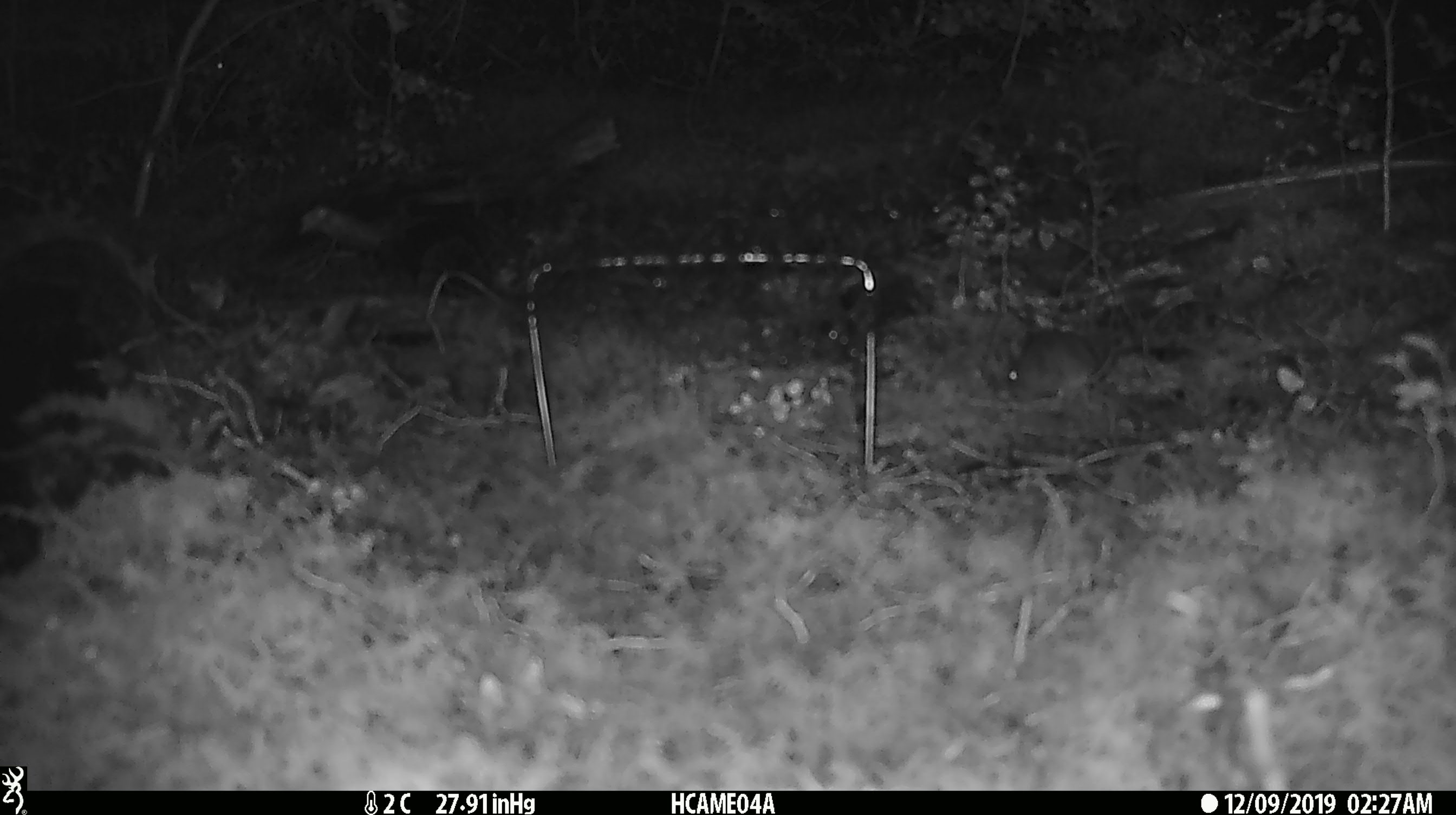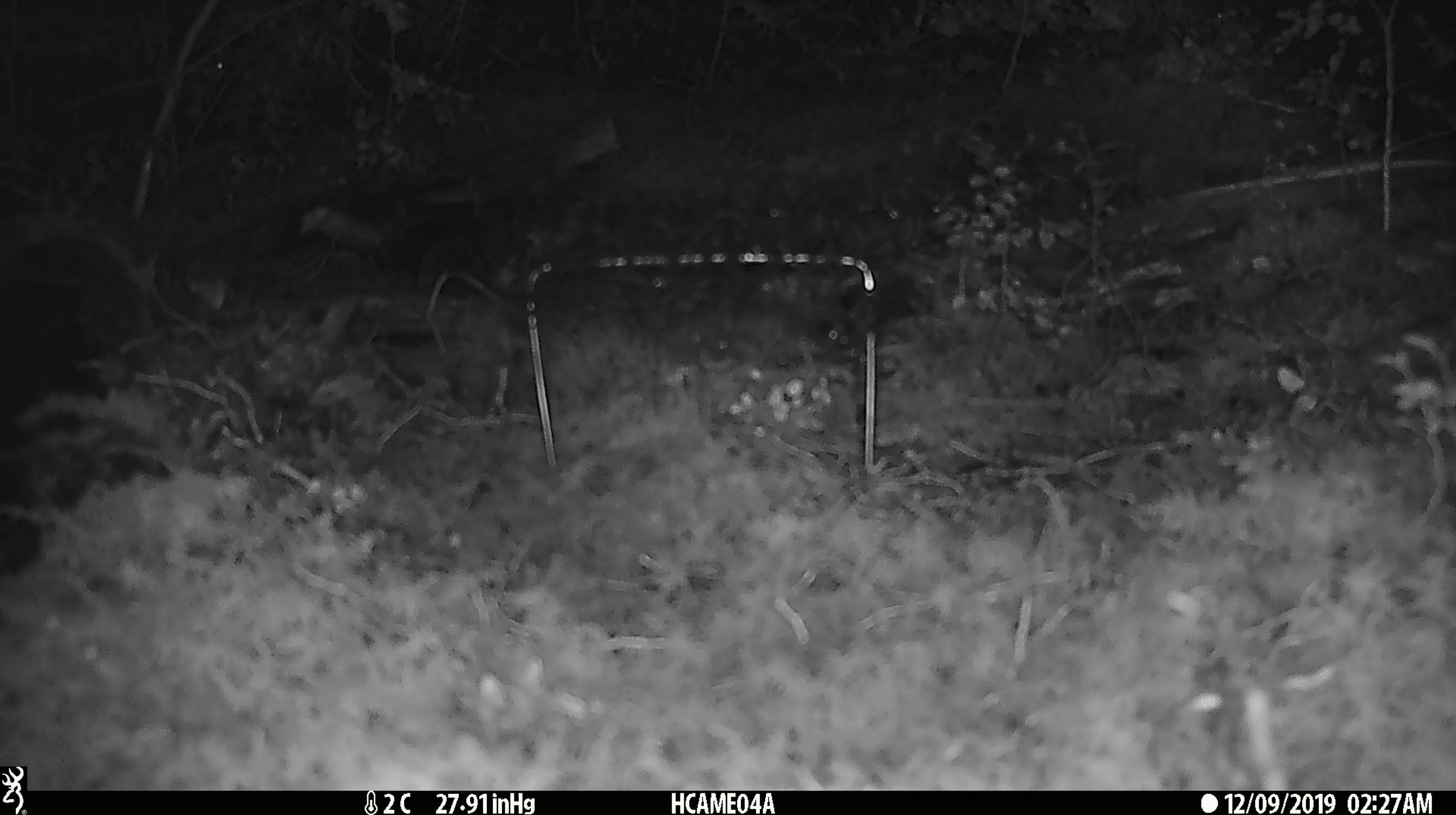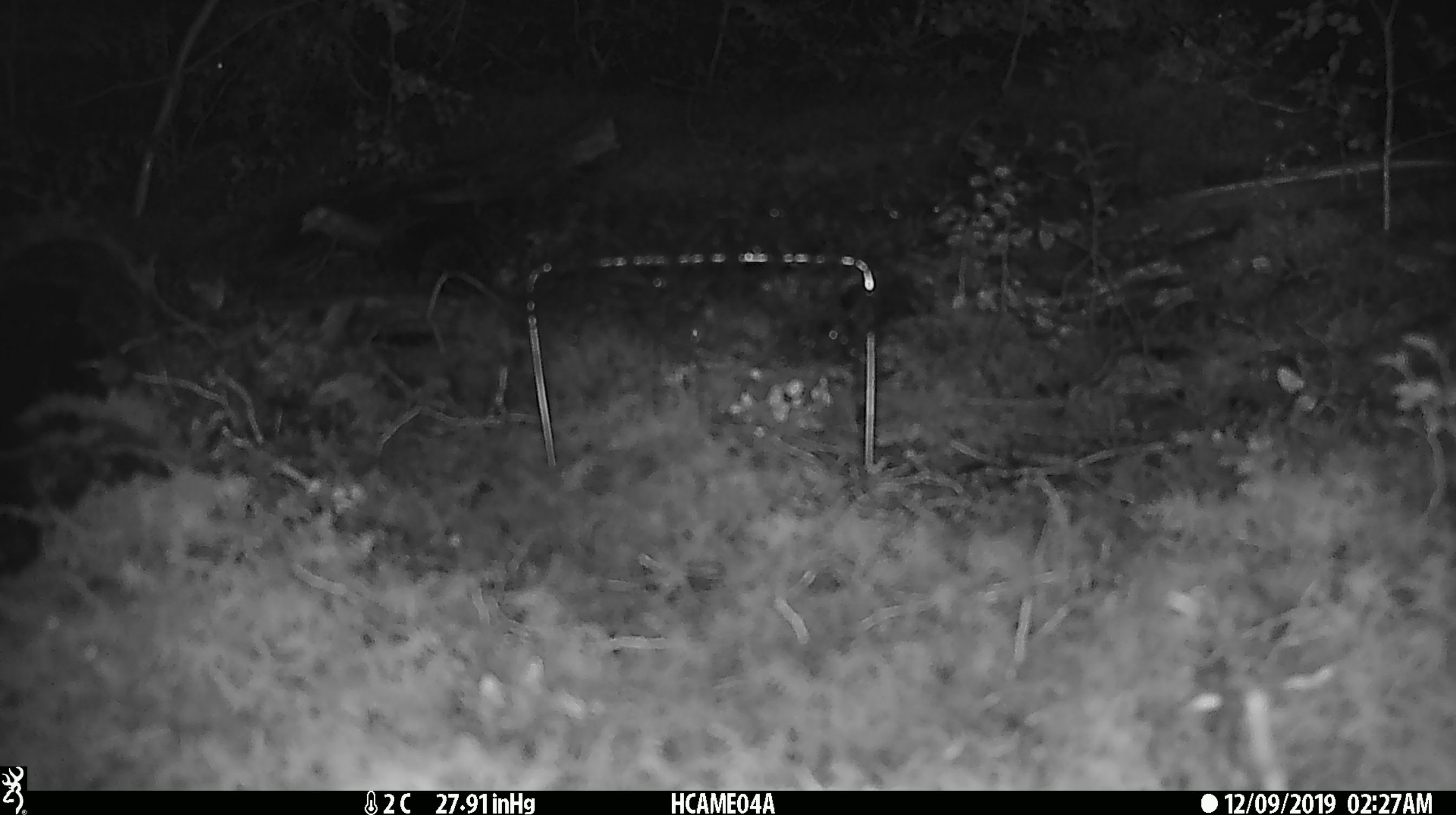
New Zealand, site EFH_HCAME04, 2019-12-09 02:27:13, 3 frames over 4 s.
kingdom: Animalia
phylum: Chordata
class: Mammalia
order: Rodentia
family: Muridae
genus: Mus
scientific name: Mus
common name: mouse